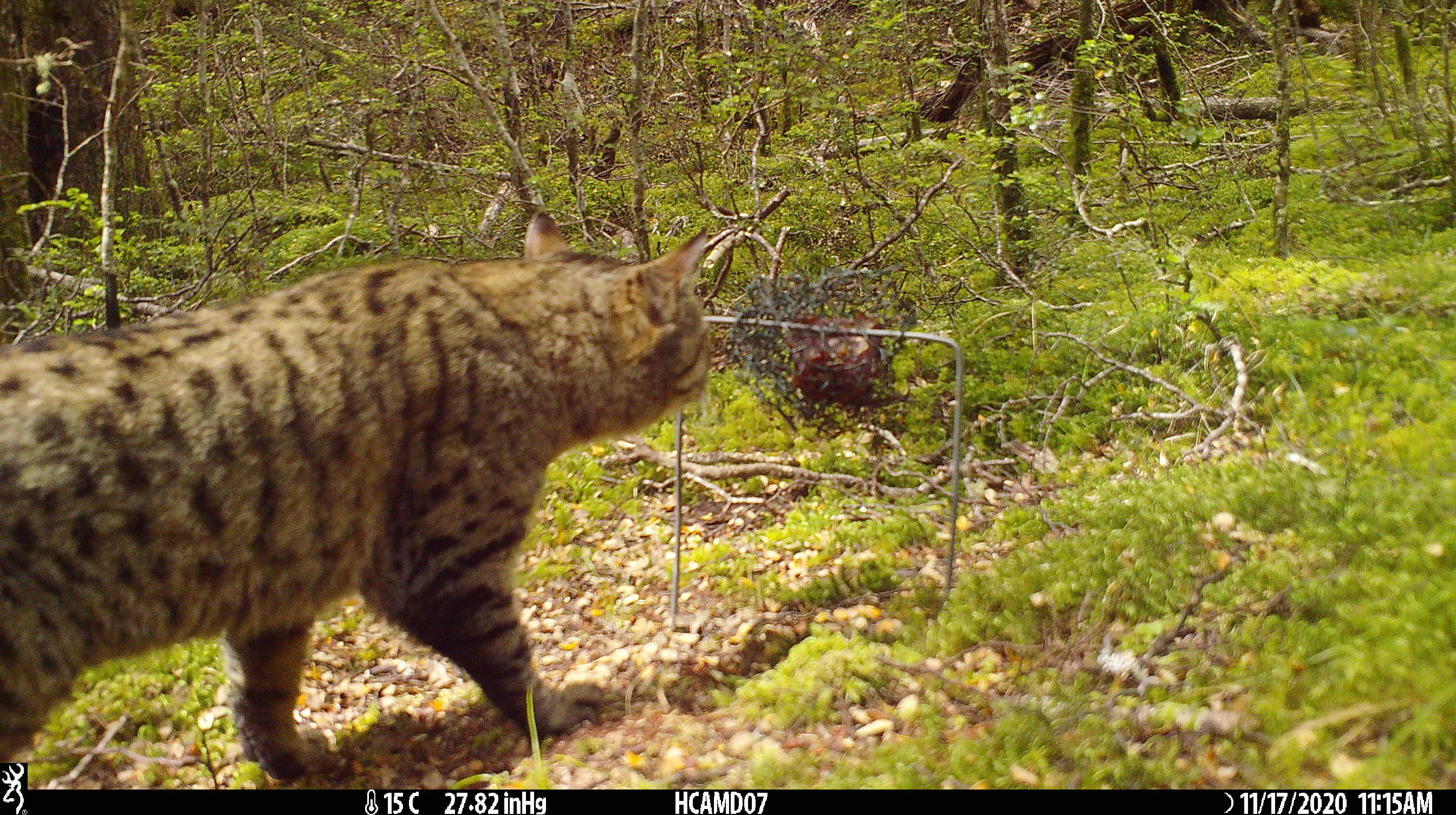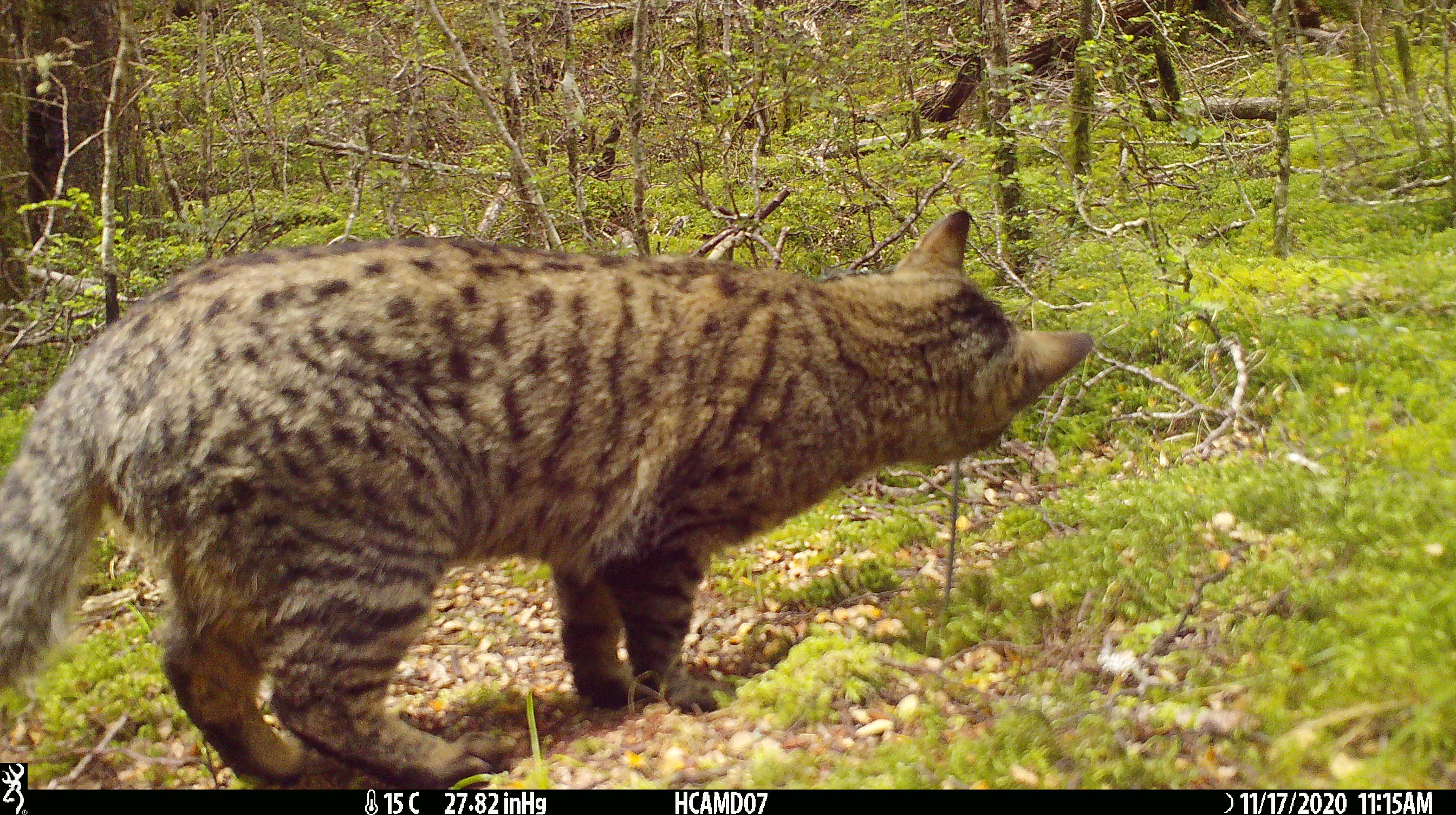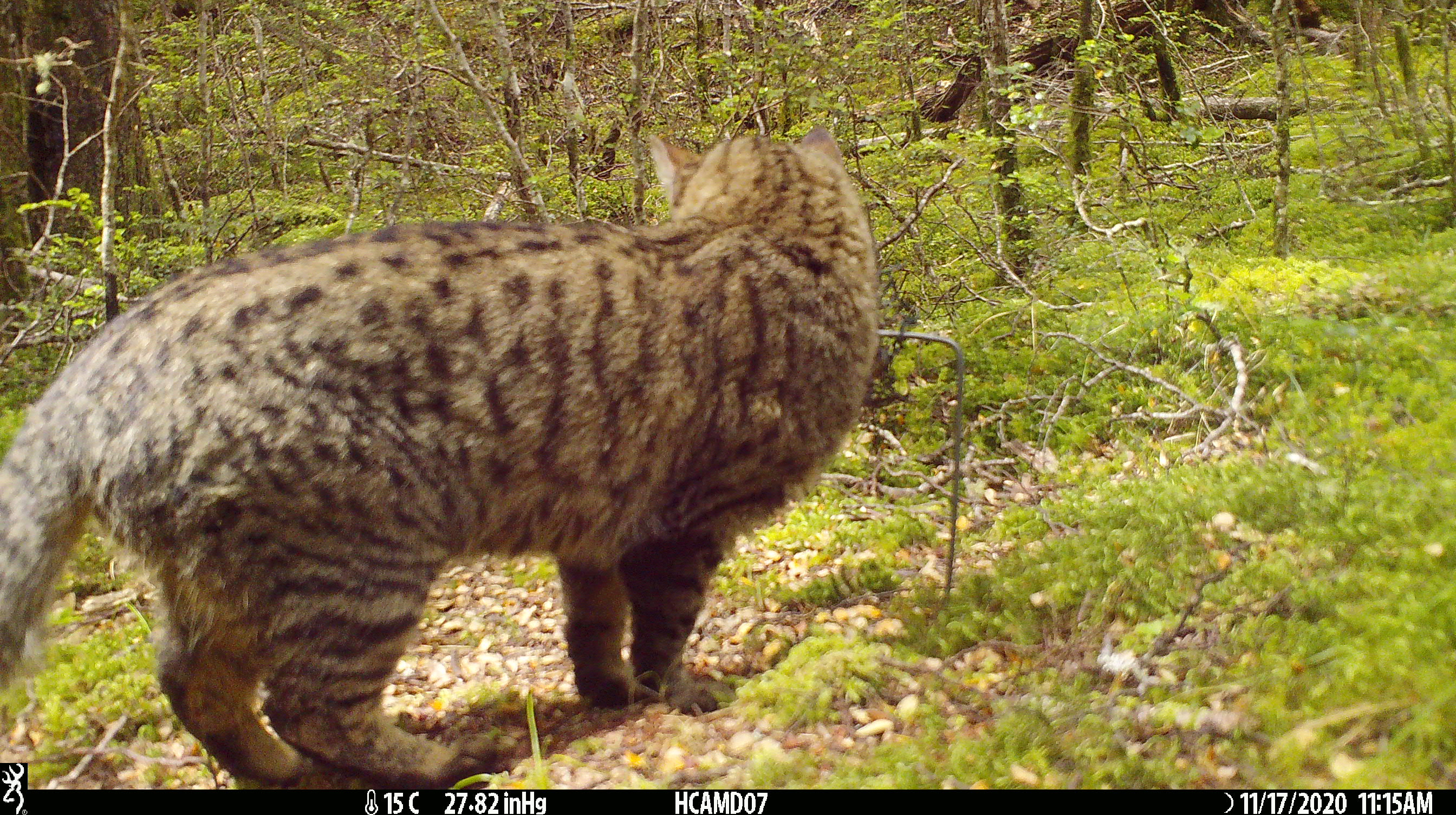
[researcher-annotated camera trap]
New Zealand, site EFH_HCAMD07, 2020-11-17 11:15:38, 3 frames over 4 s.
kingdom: Animalia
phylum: Chordata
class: Mammalia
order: Carnivora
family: Felidae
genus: Felis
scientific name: Felis catus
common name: domestic cat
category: cat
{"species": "cat (domestic cat) (Felis catus)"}